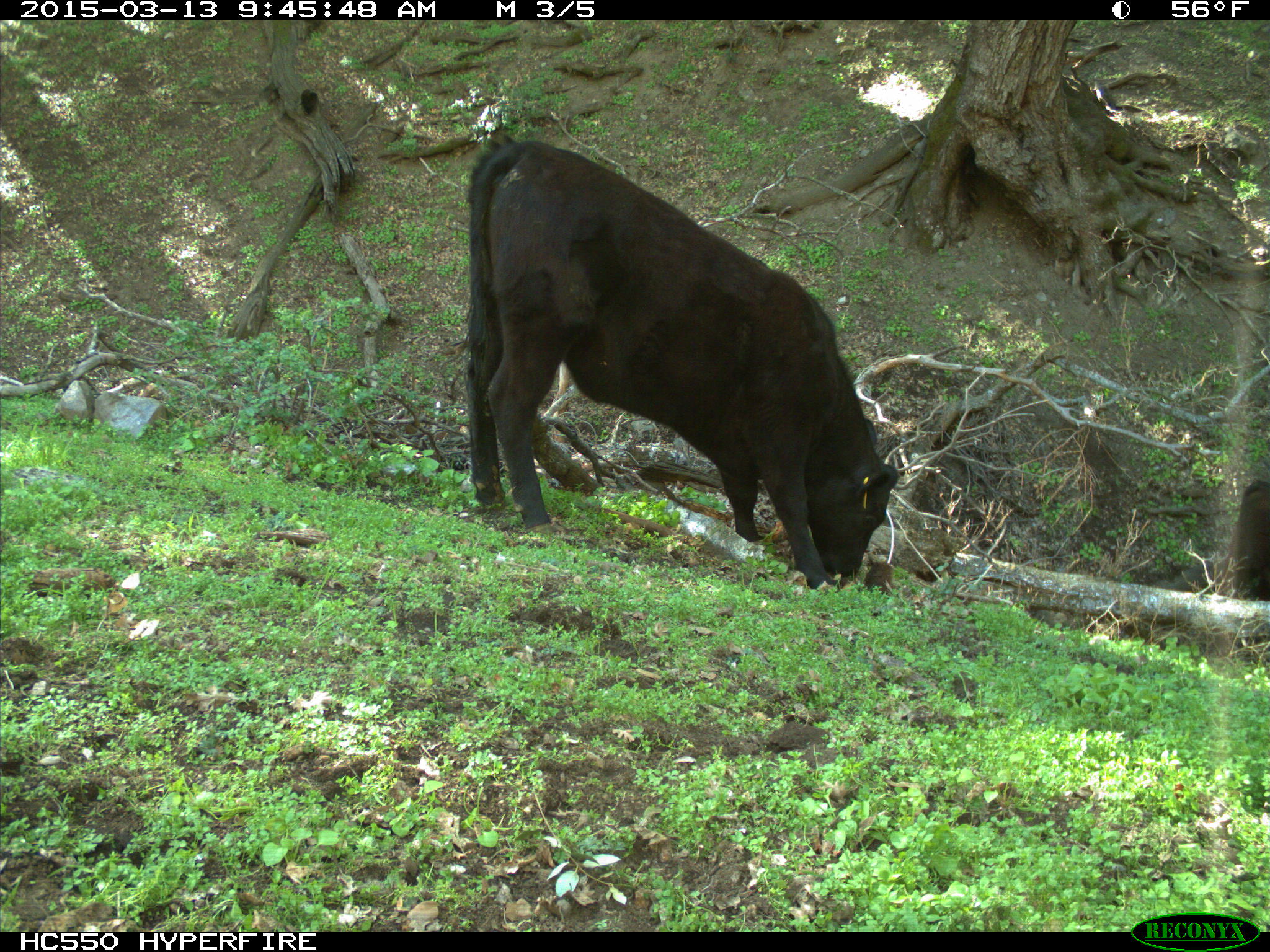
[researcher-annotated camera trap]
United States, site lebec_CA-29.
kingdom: Animalia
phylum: Chordata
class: Mammalia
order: Artiodactyla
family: Bovidae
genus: Bos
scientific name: Bos taurus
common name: domestic cow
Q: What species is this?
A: Bos taurus (domestic cow).